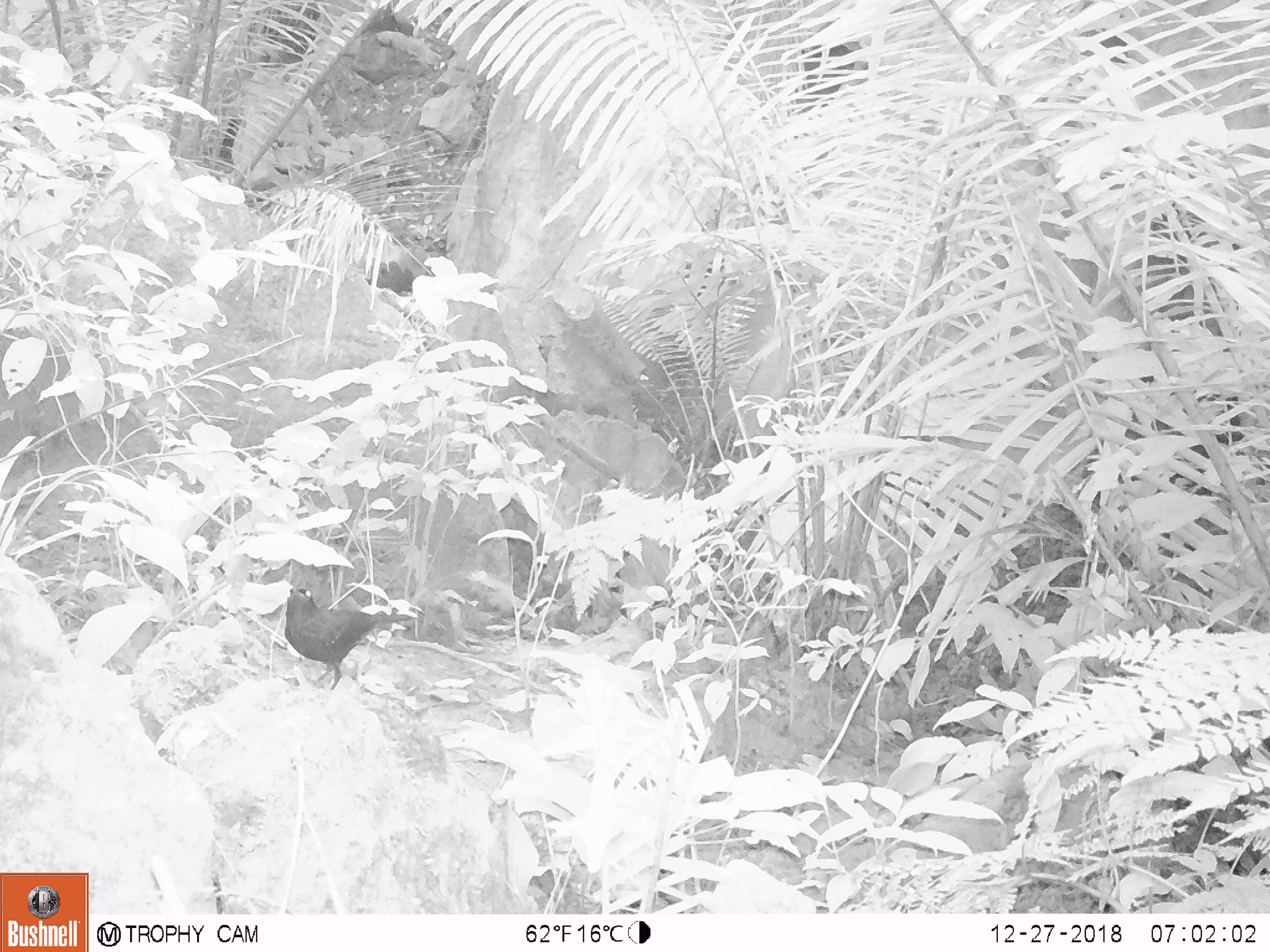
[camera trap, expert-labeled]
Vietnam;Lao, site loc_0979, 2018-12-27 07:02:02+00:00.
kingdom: Animalia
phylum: Chordata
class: Aves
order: Passeriformes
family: Muscicapidae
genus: Myophonus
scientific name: Myophonus caeruleus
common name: blue whistling thrush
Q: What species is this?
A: Blue whistling thrush (Myophonus caeruleus).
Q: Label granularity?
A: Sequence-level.